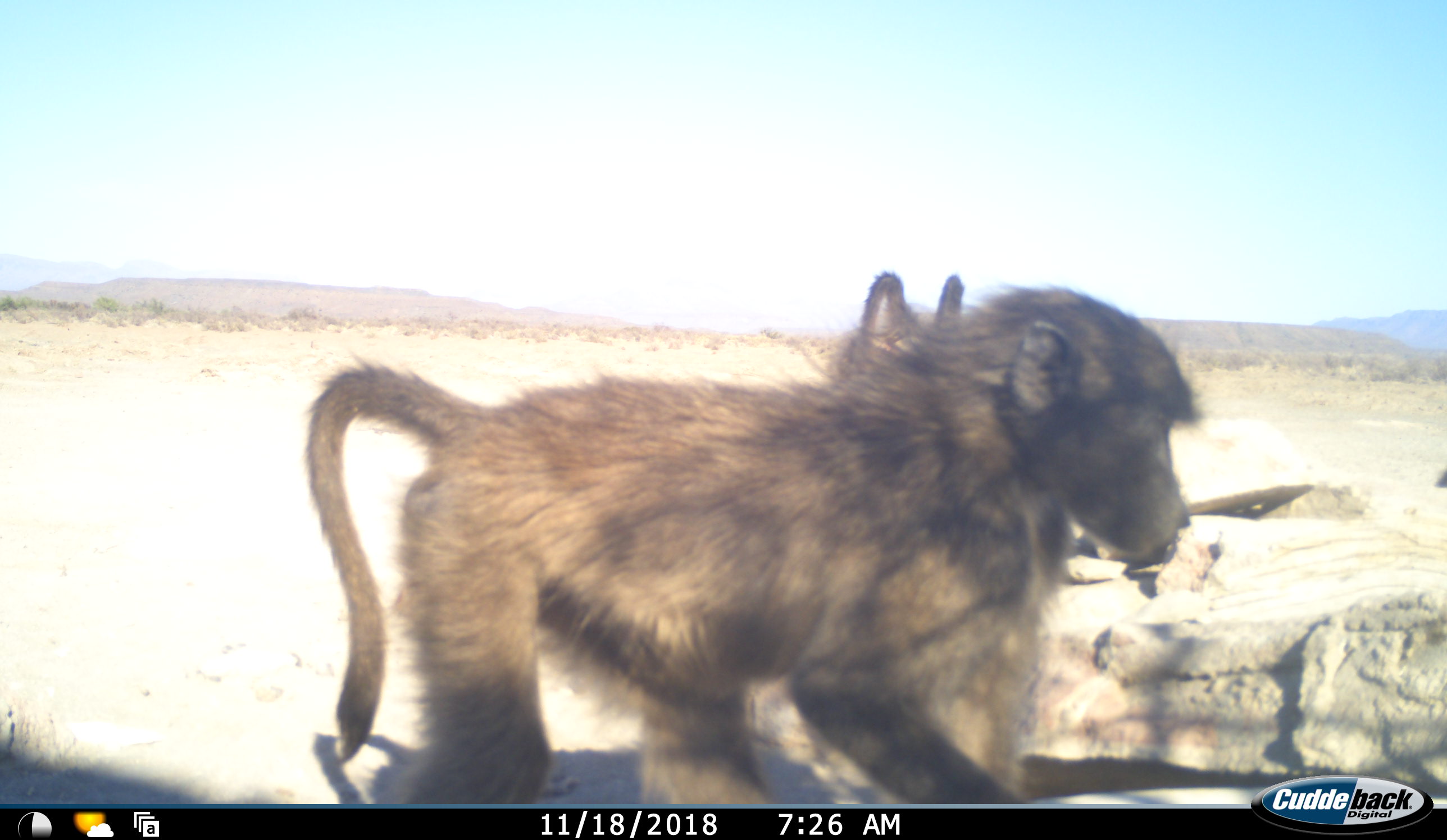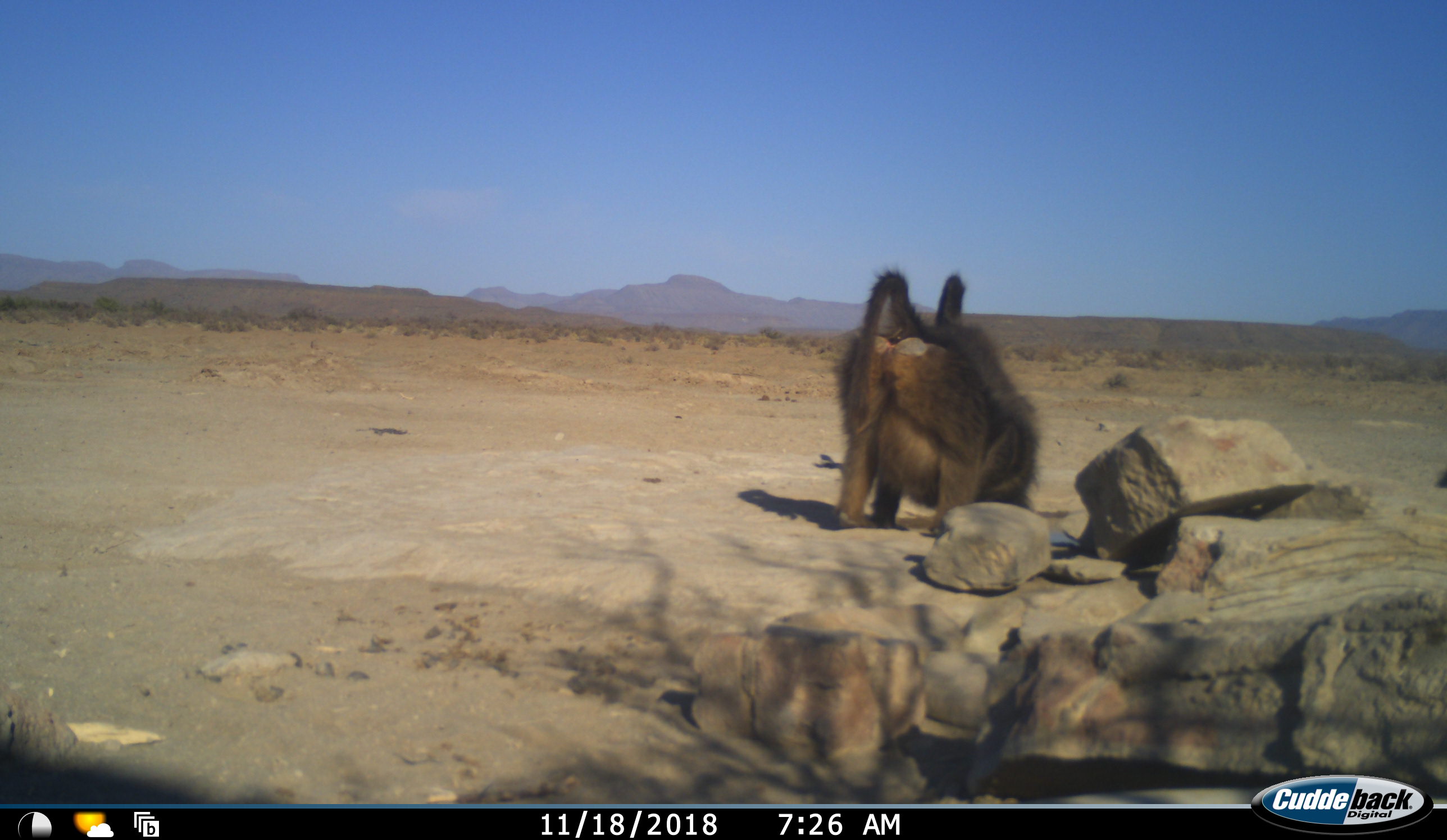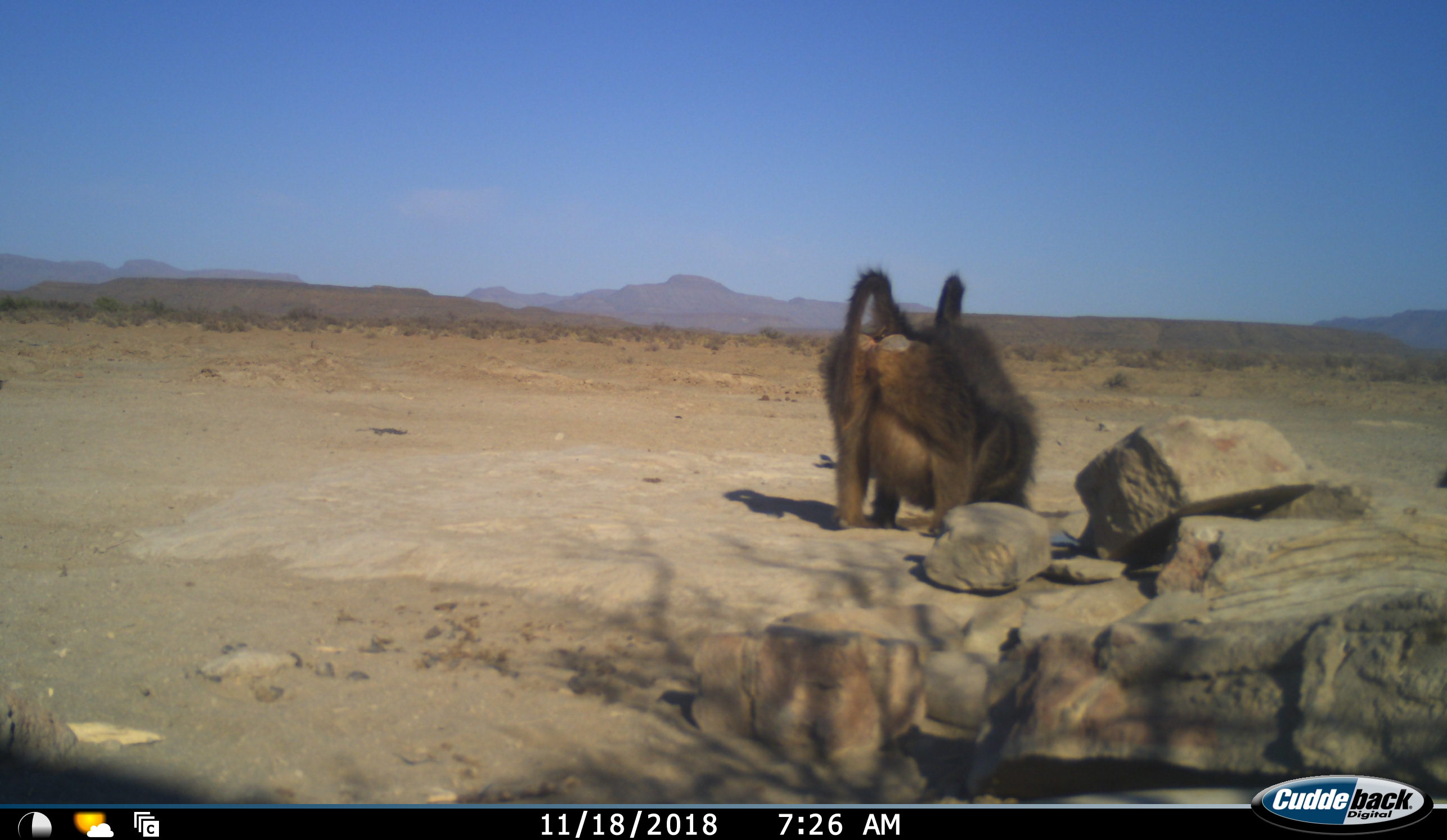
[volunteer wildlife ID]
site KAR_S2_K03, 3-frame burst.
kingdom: Animalia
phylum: Chordata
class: Mammalia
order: Primates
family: Cercopithecidae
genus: Papio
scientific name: Papio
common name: baboon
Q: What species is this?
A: Baboon (Papio).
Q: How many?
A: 3.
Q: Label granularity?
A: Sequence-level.